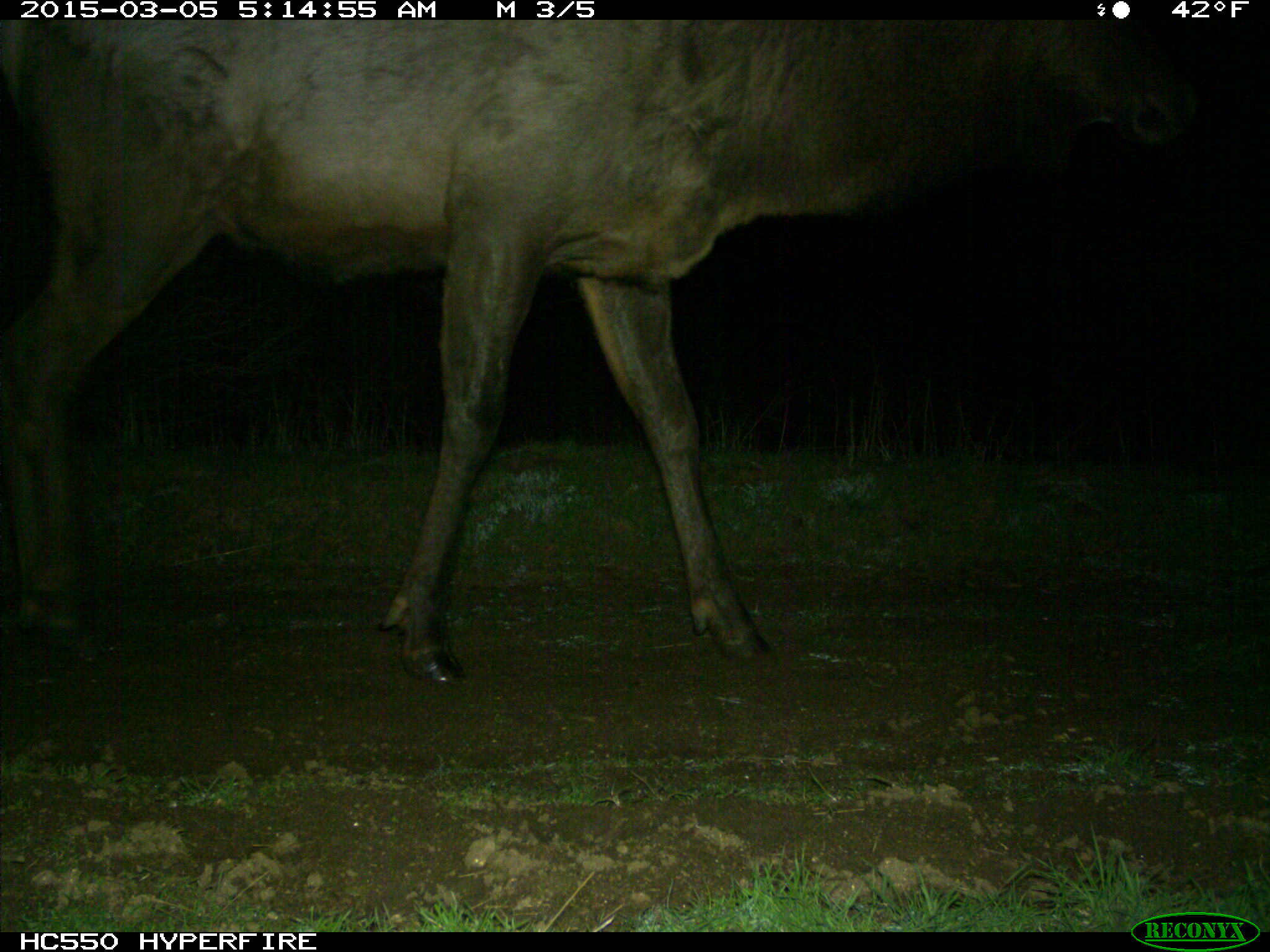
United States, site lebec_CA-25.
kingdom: Animalia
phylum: Chordata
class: Mammalia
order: Artiodactyla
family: Cervidae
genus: Cervus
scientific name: Cervus canadensis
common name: elk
Cervus canadensis (elk).